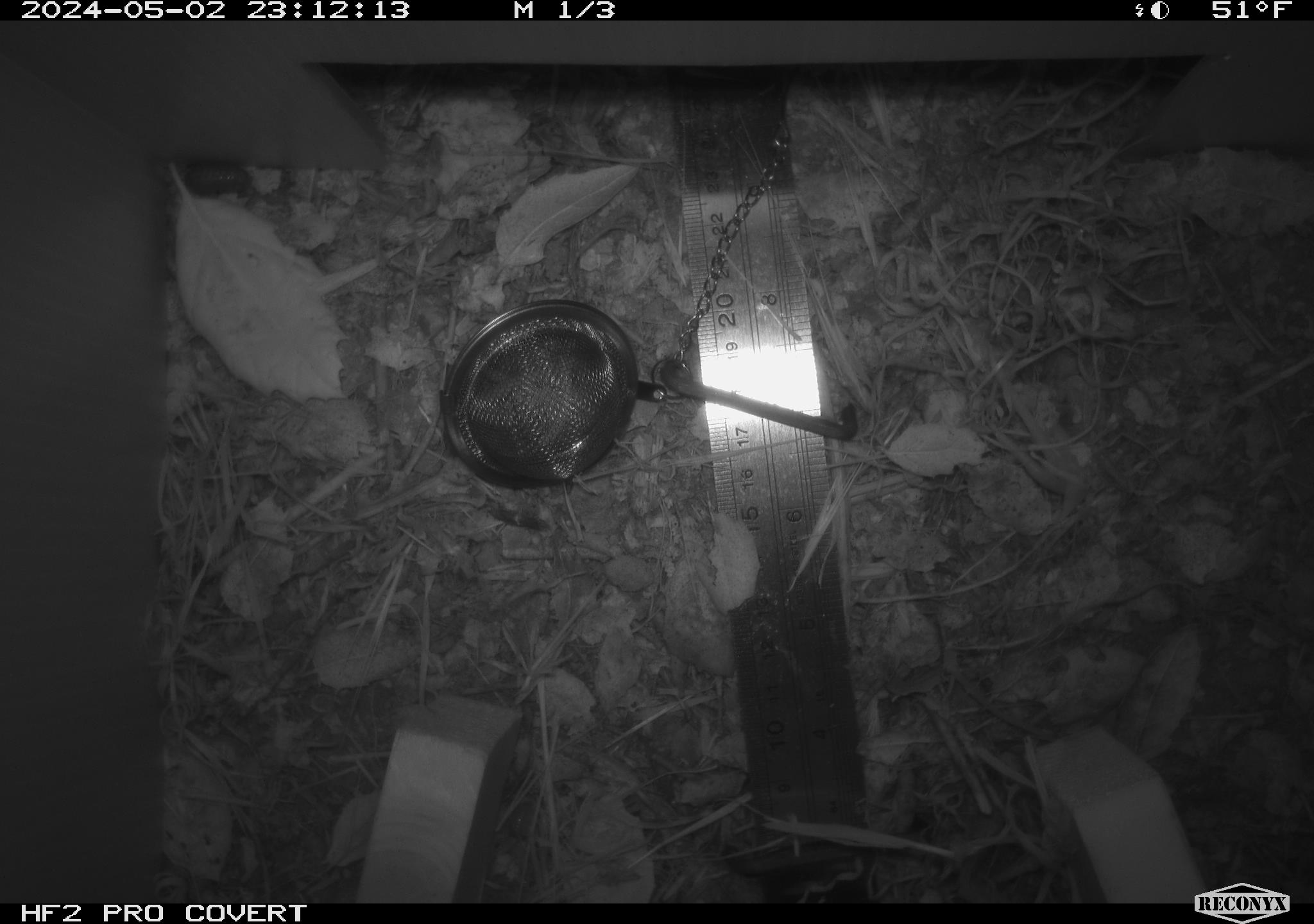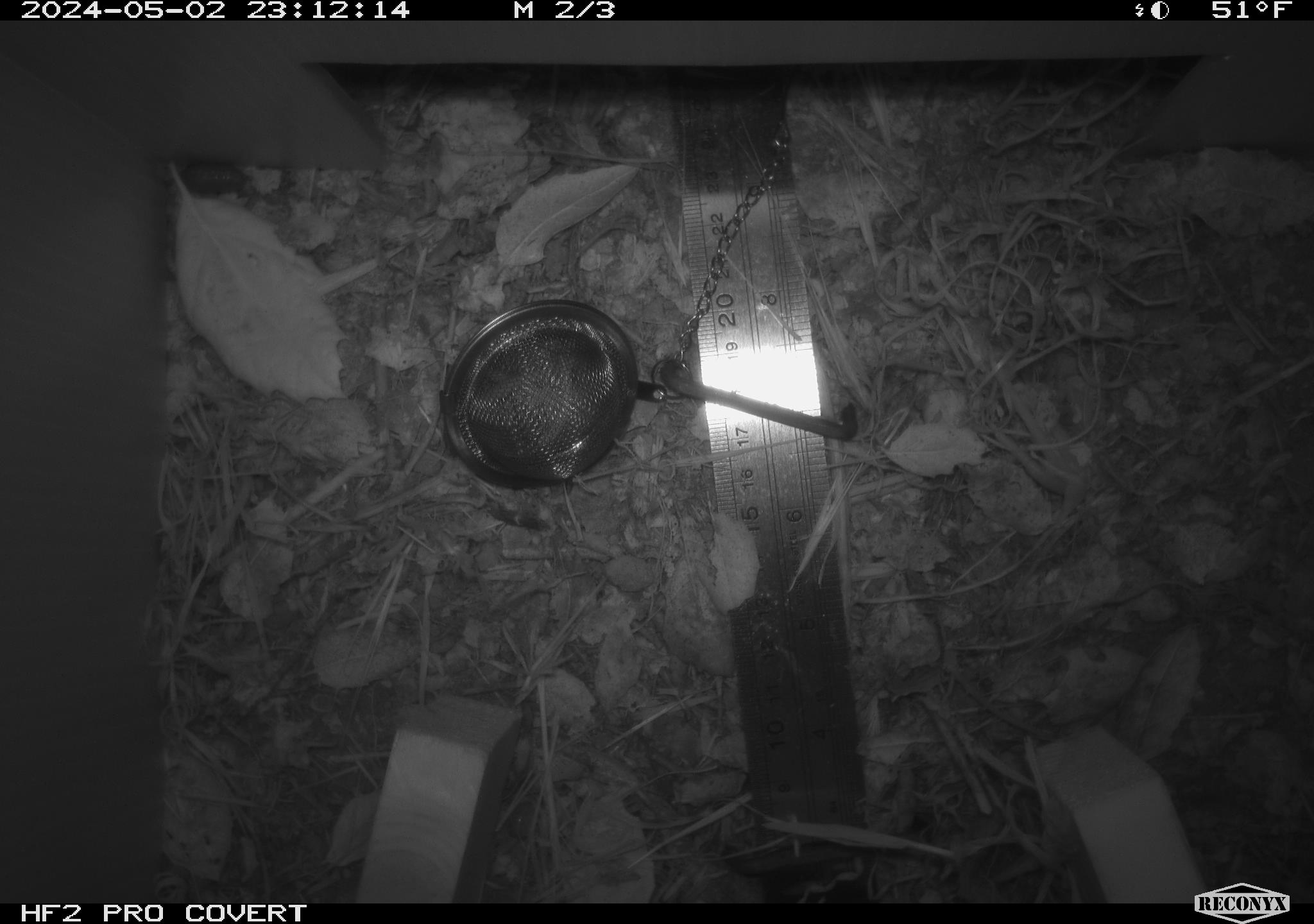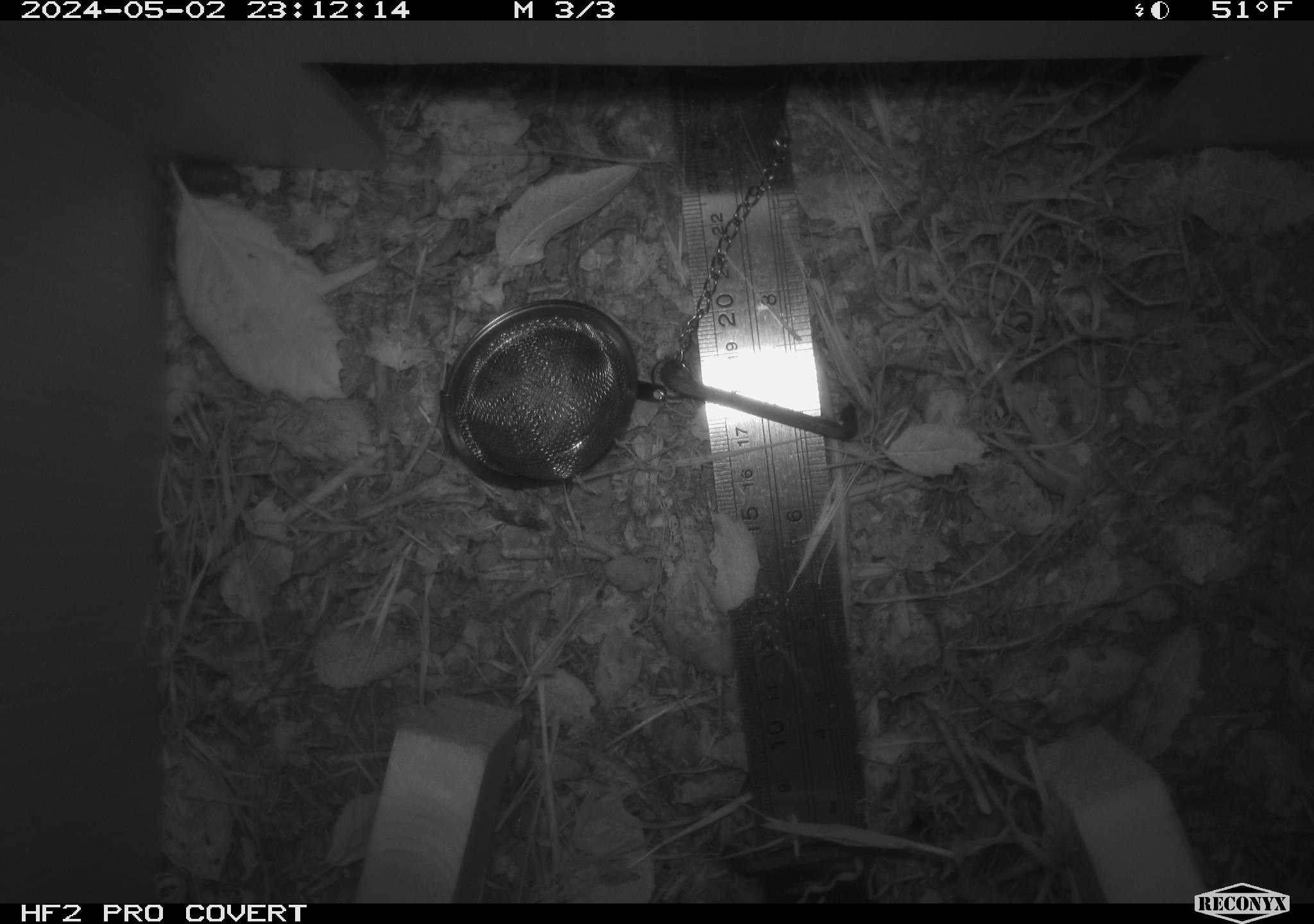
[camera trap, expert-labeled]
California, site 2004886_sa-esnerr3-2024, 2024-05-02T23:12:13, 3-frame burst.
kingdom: Animalia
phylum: Arthropoda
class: Insecta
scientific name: Insecta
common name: insect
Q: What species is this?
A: Insect (Insecta).